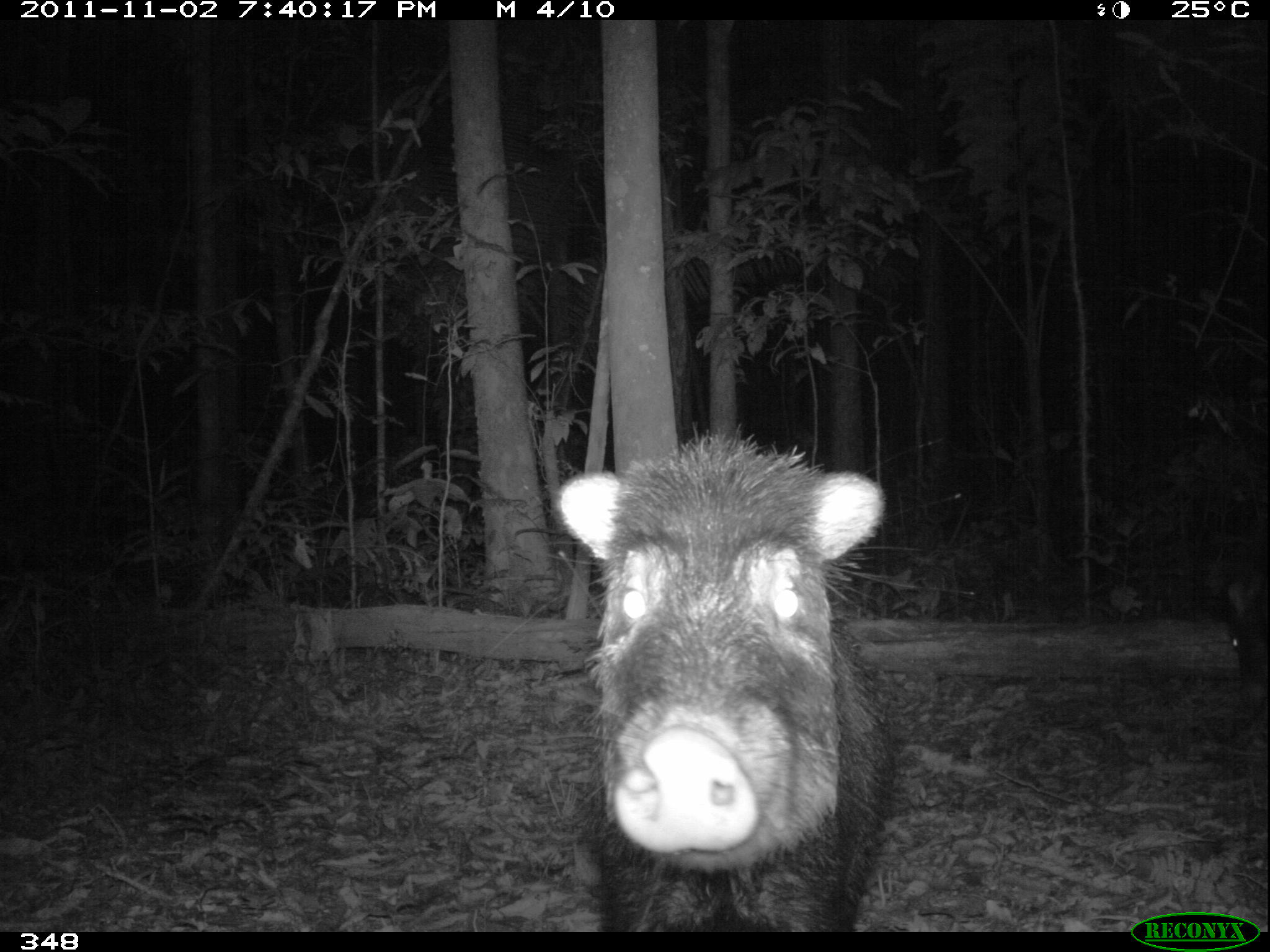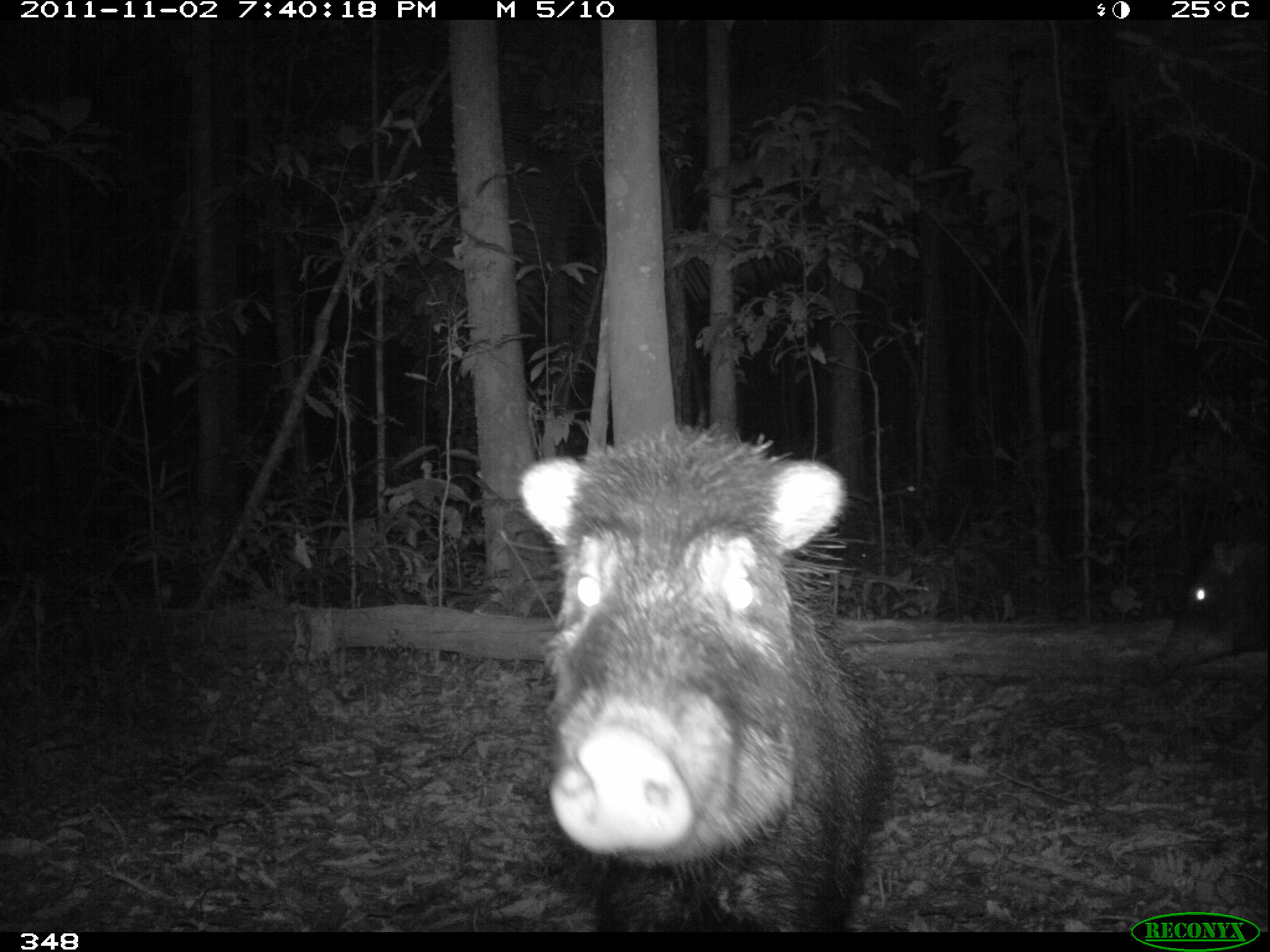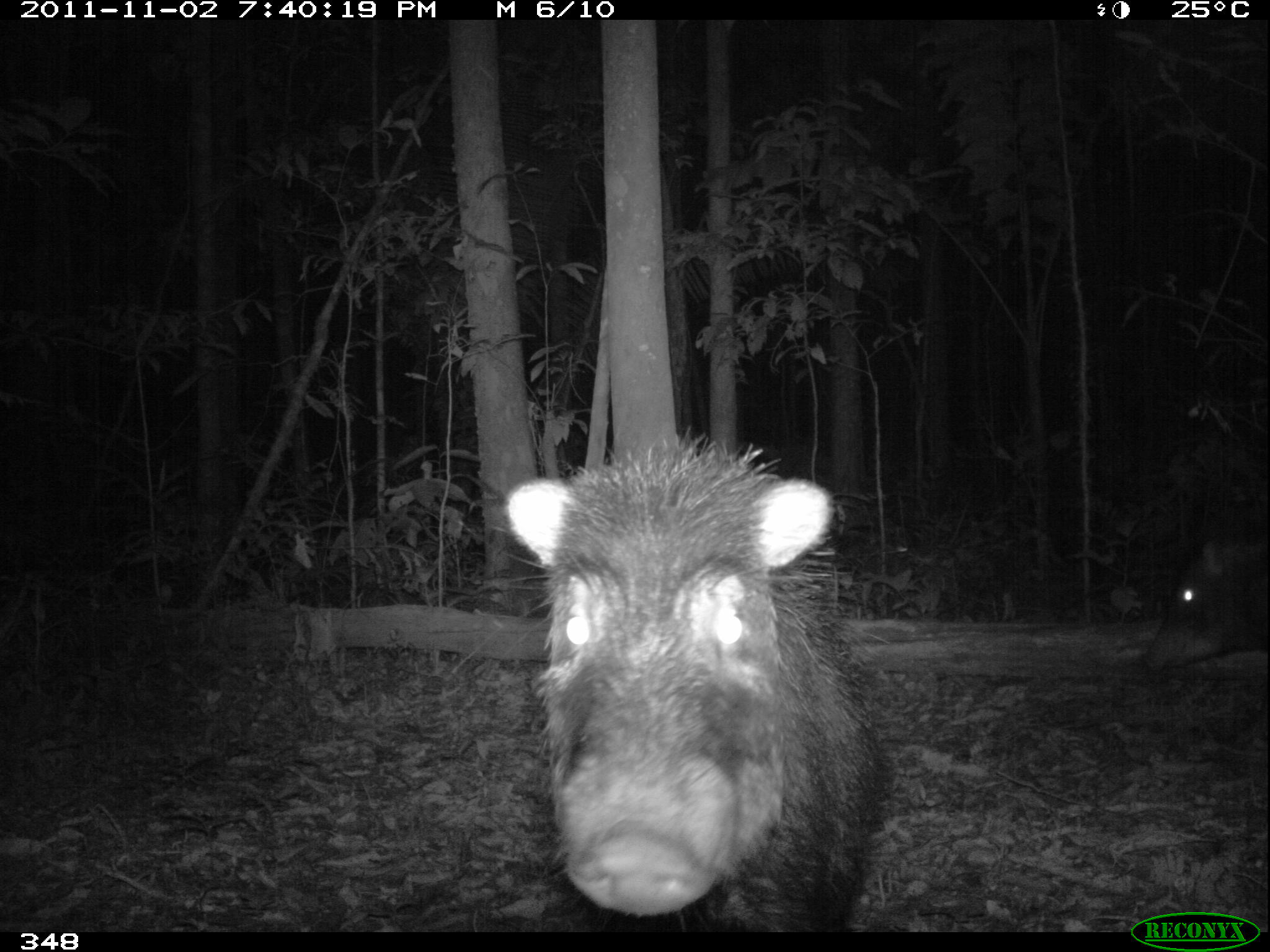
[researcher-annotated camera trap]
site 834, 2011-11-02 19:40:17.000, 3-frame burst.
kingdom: Animalia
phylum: Chordata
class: Mammalia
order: Artiodactyla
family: Tayassuidae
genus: Tayassu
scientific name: Tayassu pecari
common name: white-lipped peccary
Tayassu pecari (white-lipped peccary).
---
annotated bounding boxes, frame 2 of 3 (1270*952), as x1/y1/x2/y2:
tayassu pecari: 519/425/889/932; 1153/497/1268/675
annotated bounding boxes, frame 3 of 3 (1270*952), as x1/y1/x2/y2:
tayassu pecari: 503/425/887/932; 1138/535/1268/676